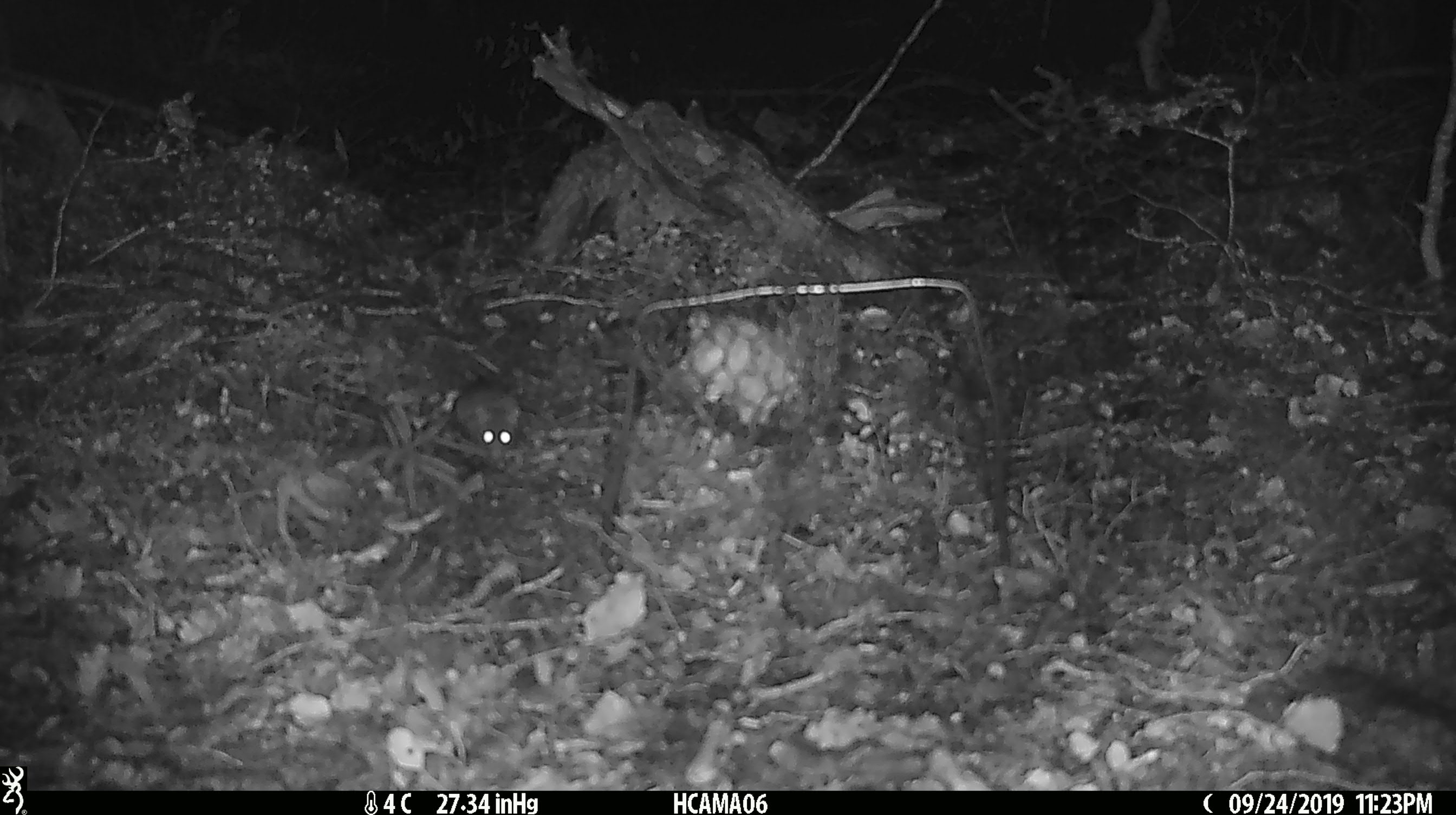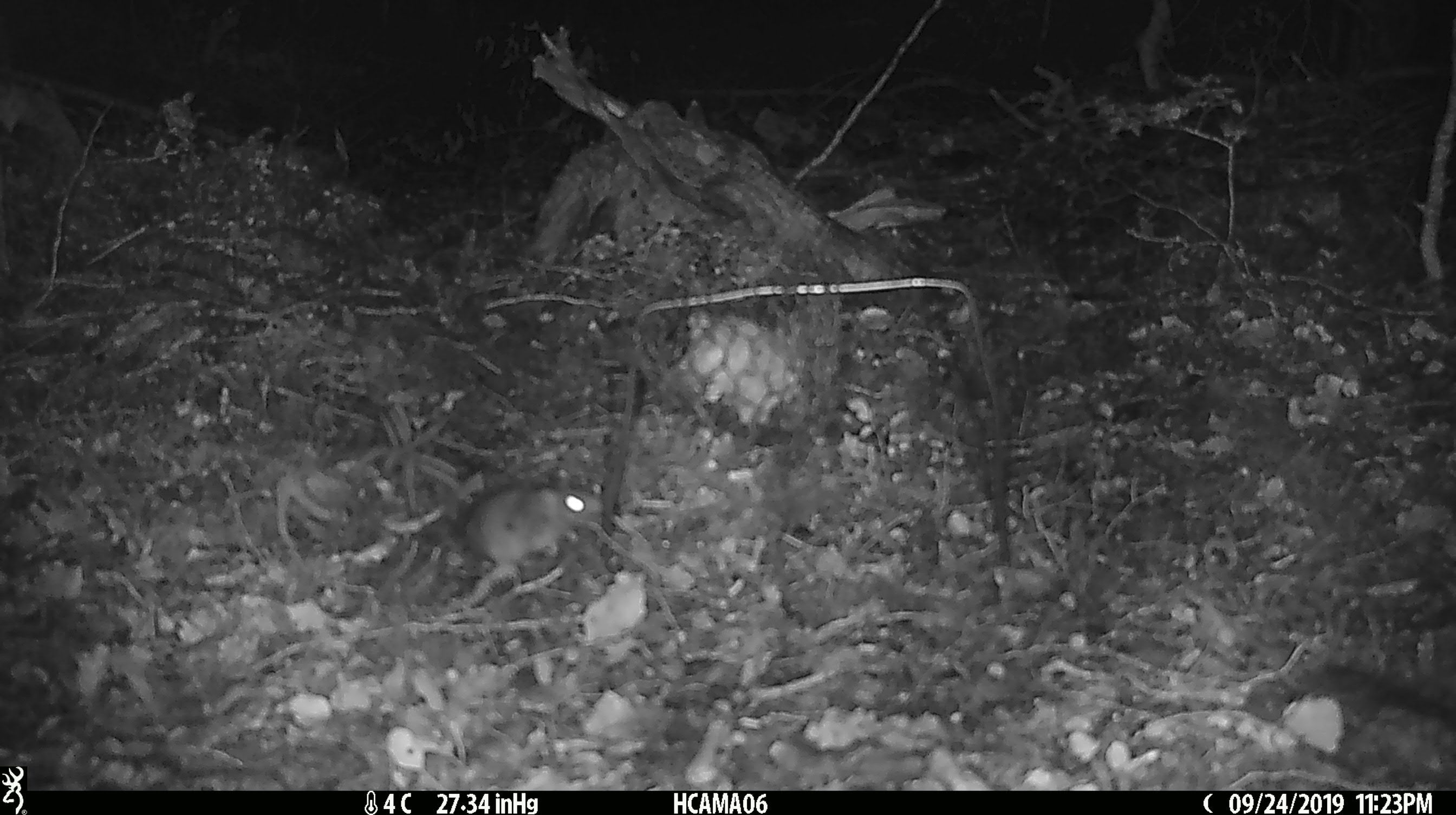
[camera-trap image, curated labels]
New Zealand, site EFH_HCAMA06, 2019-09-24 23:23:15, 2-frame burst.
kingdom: Animalia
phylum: Chordata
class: Mammalia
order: Rodentia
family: Muridae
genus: Mus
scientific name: Mus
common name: mouse